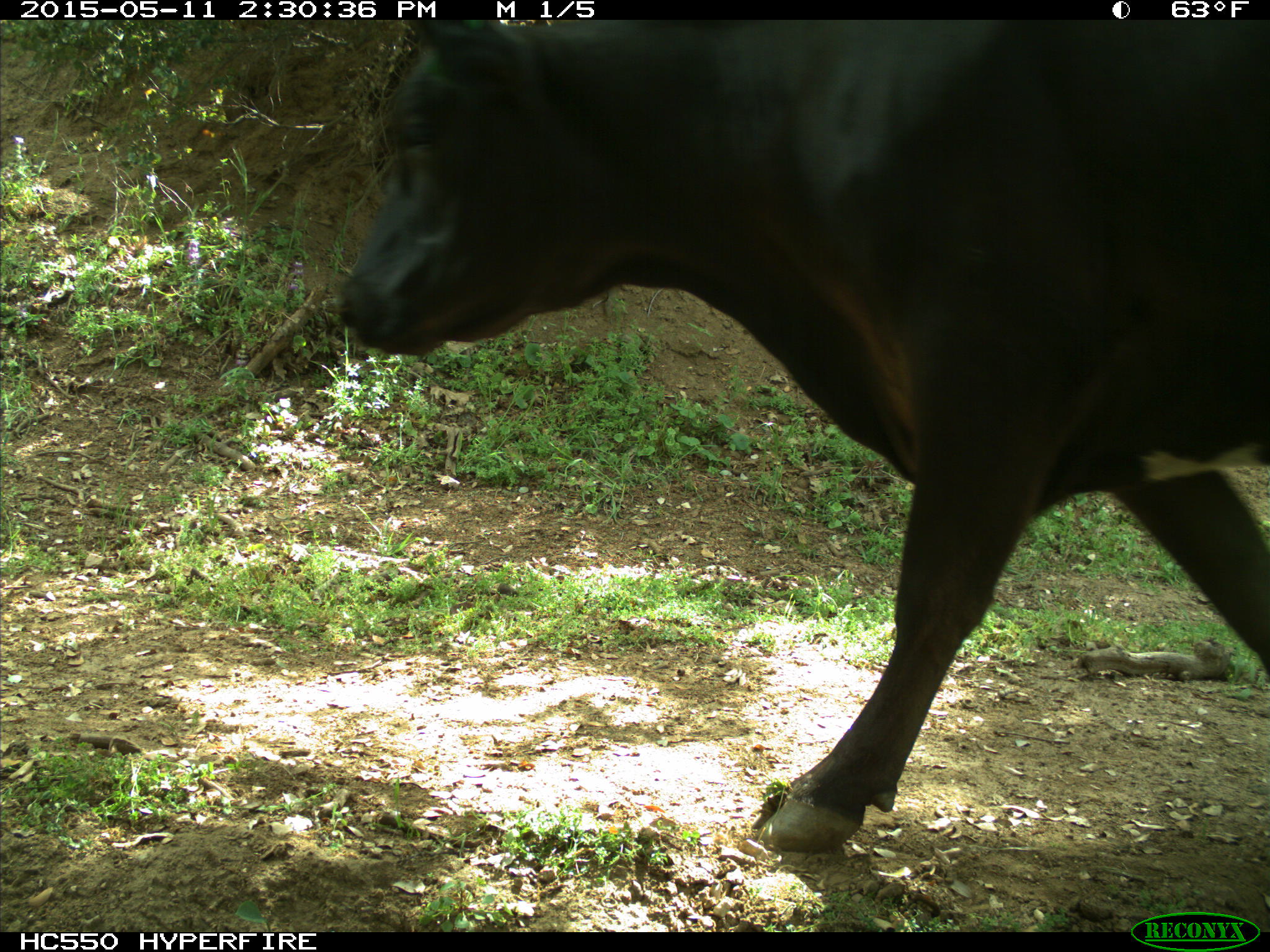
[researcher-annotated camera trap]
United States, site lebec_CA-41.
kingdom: Animalia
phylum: Chordata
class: Mammalia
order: Artiodactyla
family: Bovidae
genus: Bos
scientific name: Bos taurus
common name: domestic cow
Bos taurus (domestic cow).